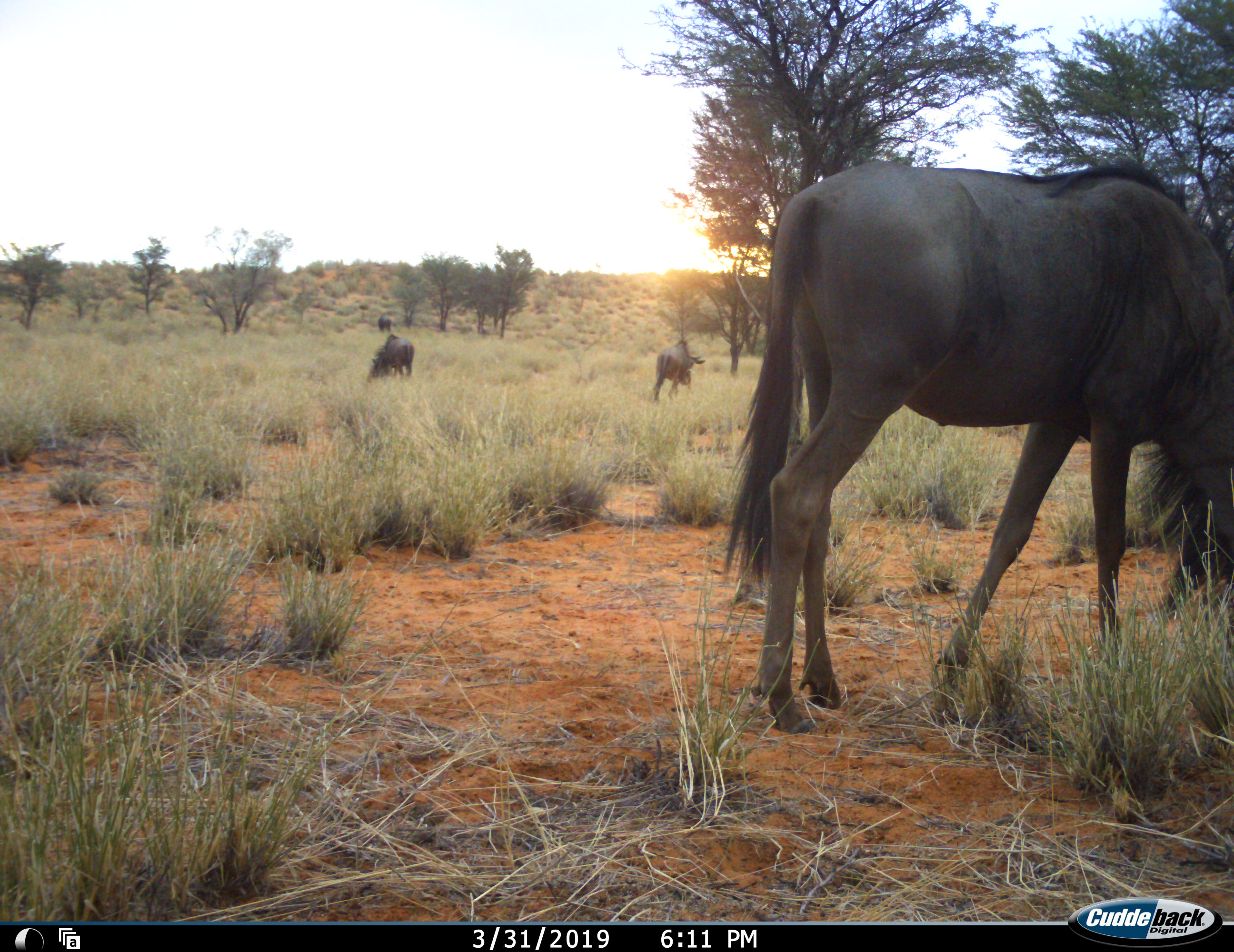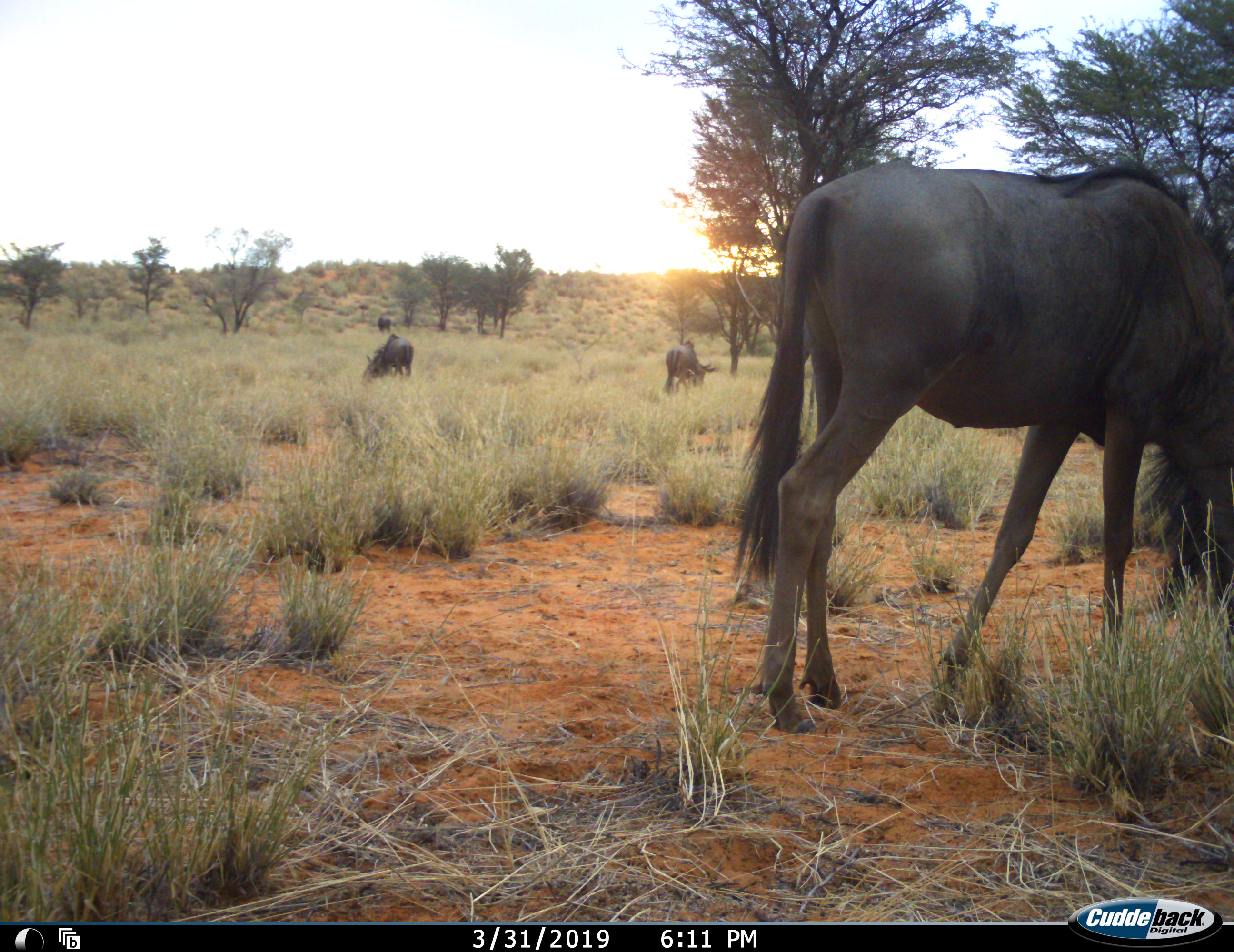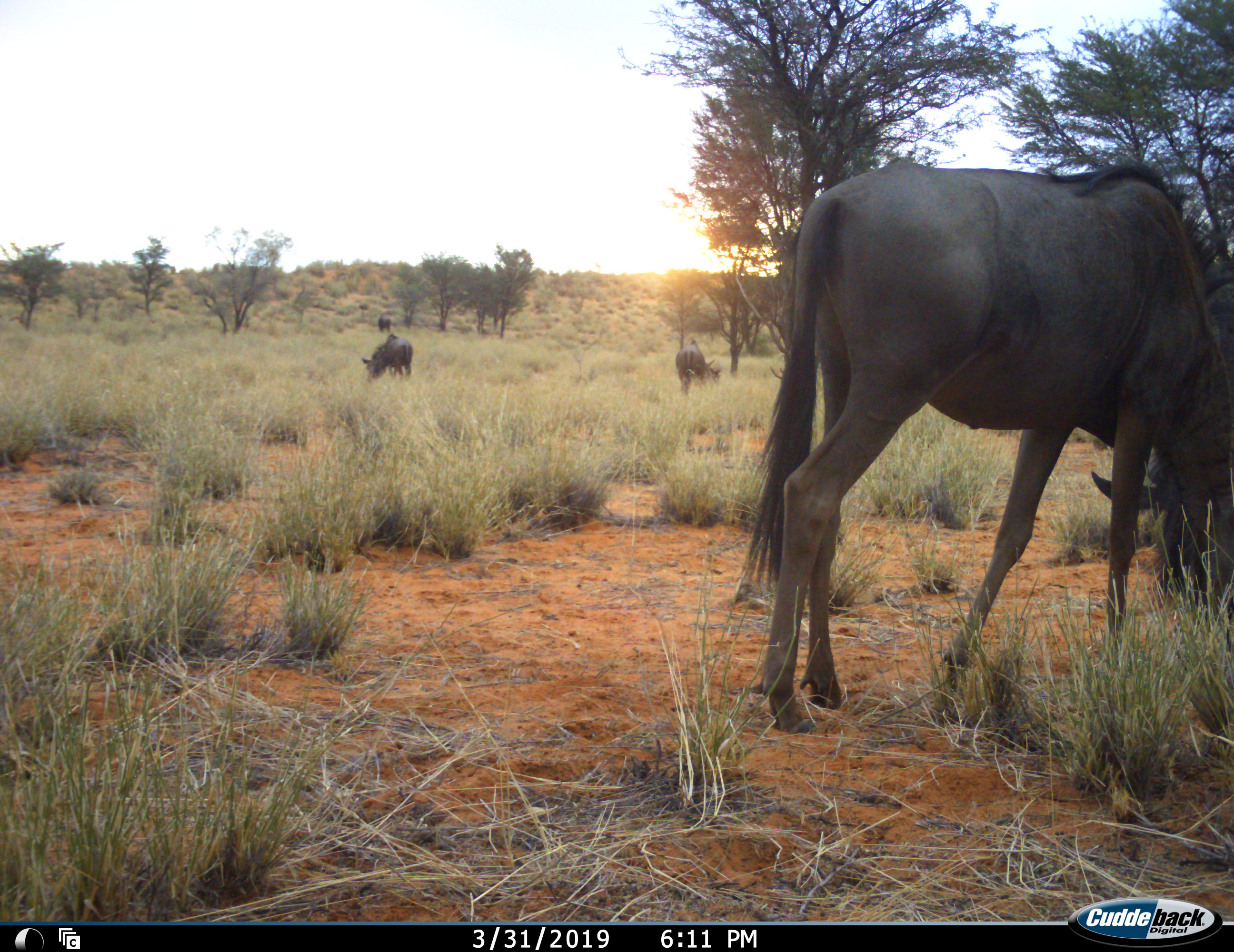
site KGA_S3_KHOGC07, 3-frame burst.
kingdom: Animalia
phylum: Chordata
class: Mammalia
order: Artiodactyla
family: Bovidae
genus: Connochaetes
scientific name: Connochaetes taurinus taurinus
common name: blue wildebeest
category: wildebeestblue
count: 4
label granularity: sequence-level